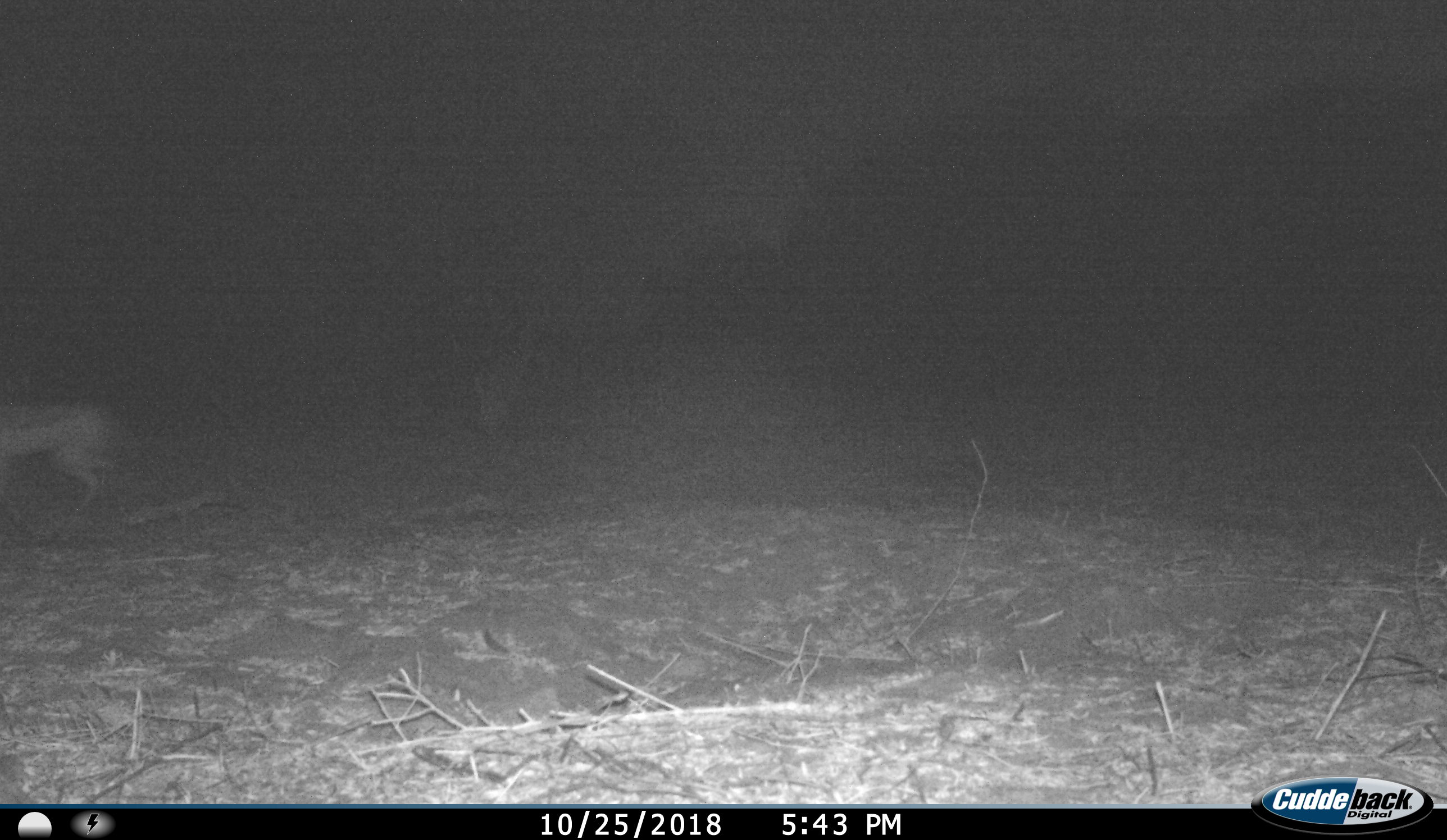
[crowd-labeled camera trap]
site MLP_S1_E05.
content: unidentified animal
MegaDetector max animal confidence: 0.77